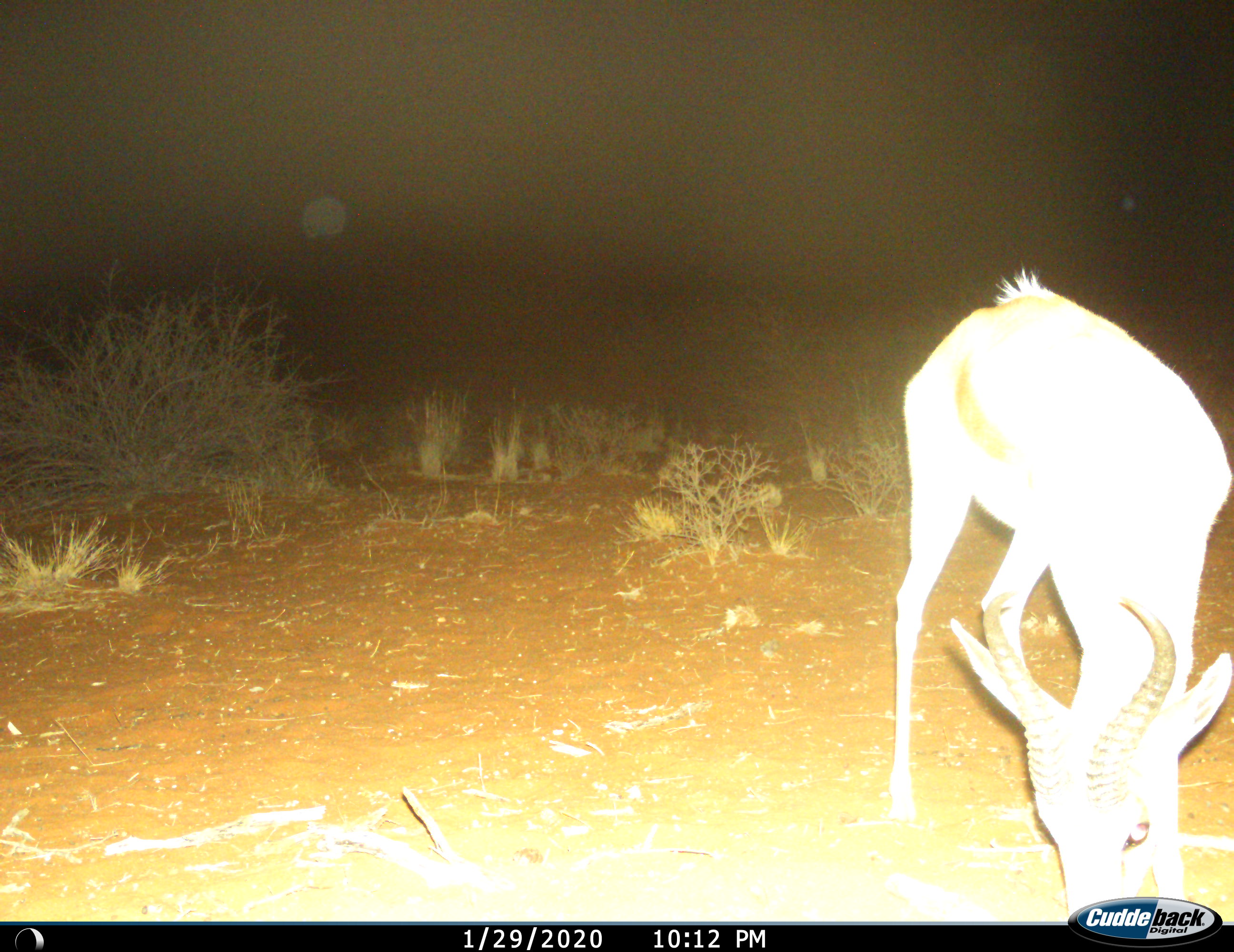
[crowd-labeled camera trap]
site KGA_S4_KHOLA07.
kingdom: Animalia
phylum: Chordata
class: Mammalia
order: Artiodactyla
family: Bovidae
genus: Antidorcas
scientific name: Antidorcas marsupialis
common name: springbok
Springbok (Antidorcas marsupialis), count 1. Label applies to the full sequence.